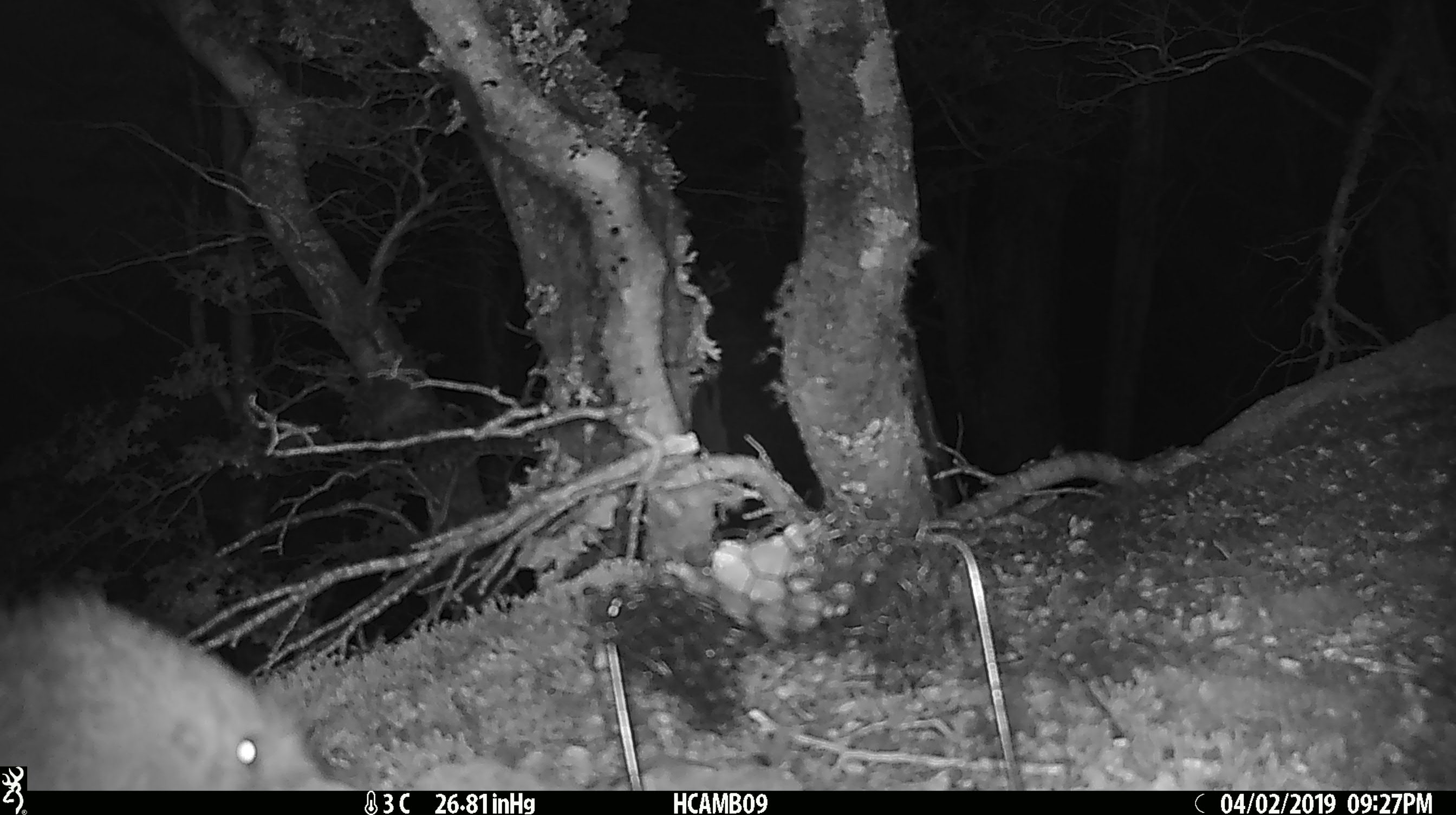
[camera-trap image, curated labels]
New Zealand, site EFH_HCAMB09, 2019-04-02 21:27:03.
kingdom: Animalia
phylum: Chordata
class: Aves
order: Apterygiformes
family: Apterygidae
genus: Apteryx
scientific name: Apteryx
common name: kiwi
Kiwi (Apteryx).